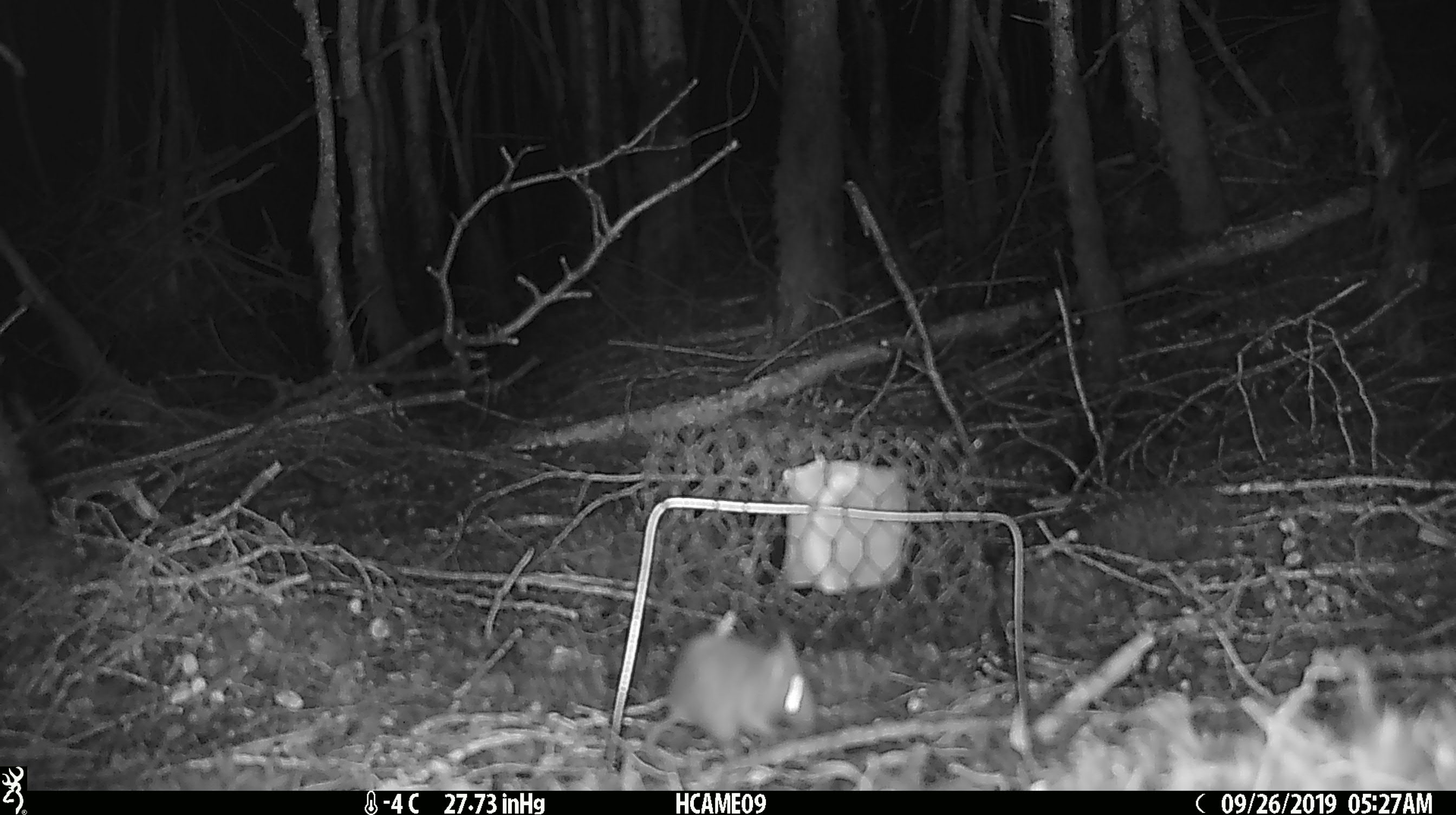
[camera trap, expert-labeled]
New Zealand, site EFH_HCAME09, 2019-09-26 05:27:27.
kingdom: Animalia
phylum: Chordata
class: Mammalia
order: Rodentia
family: Muridae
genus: Mus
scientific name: Mus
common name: mouse